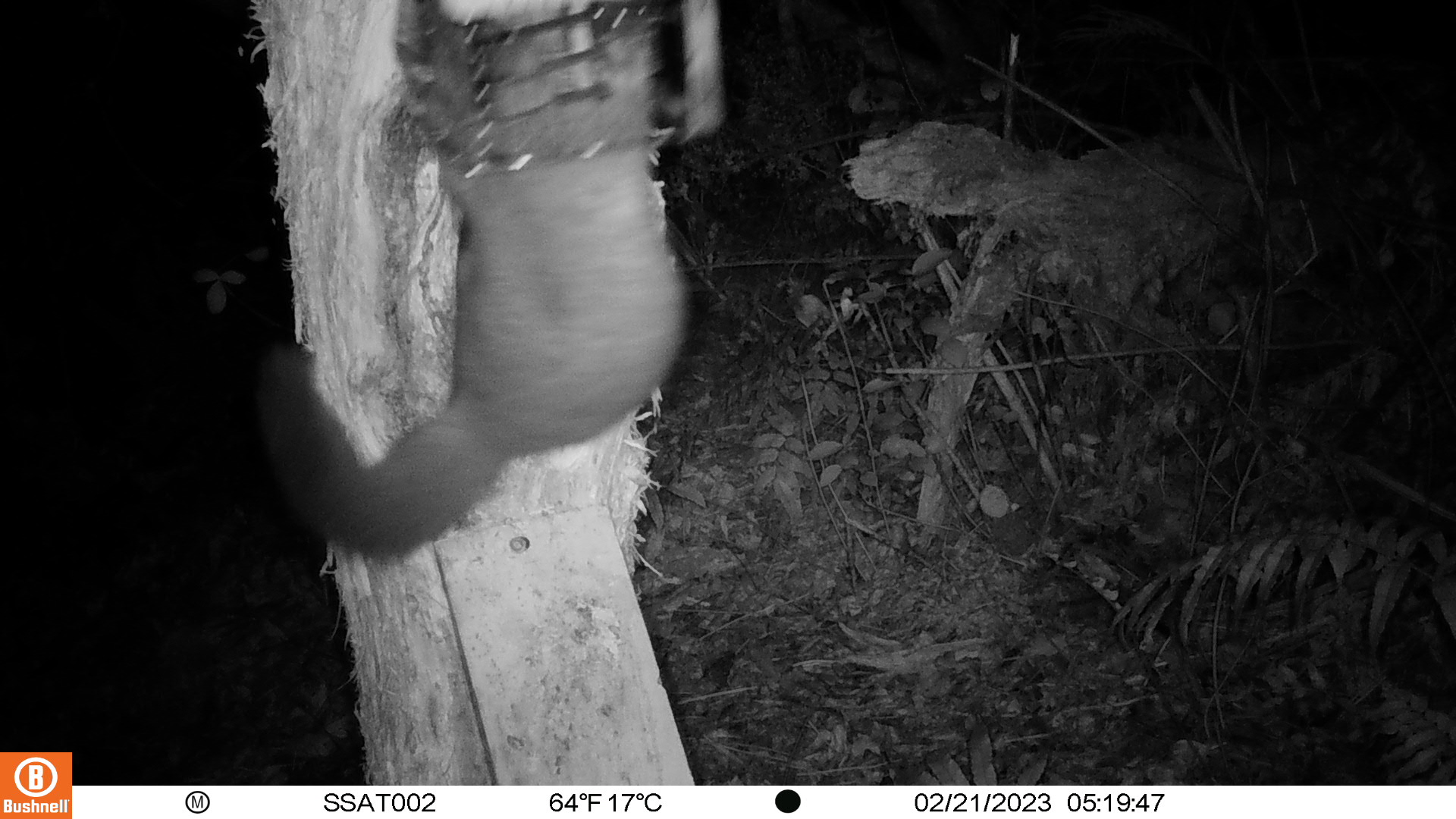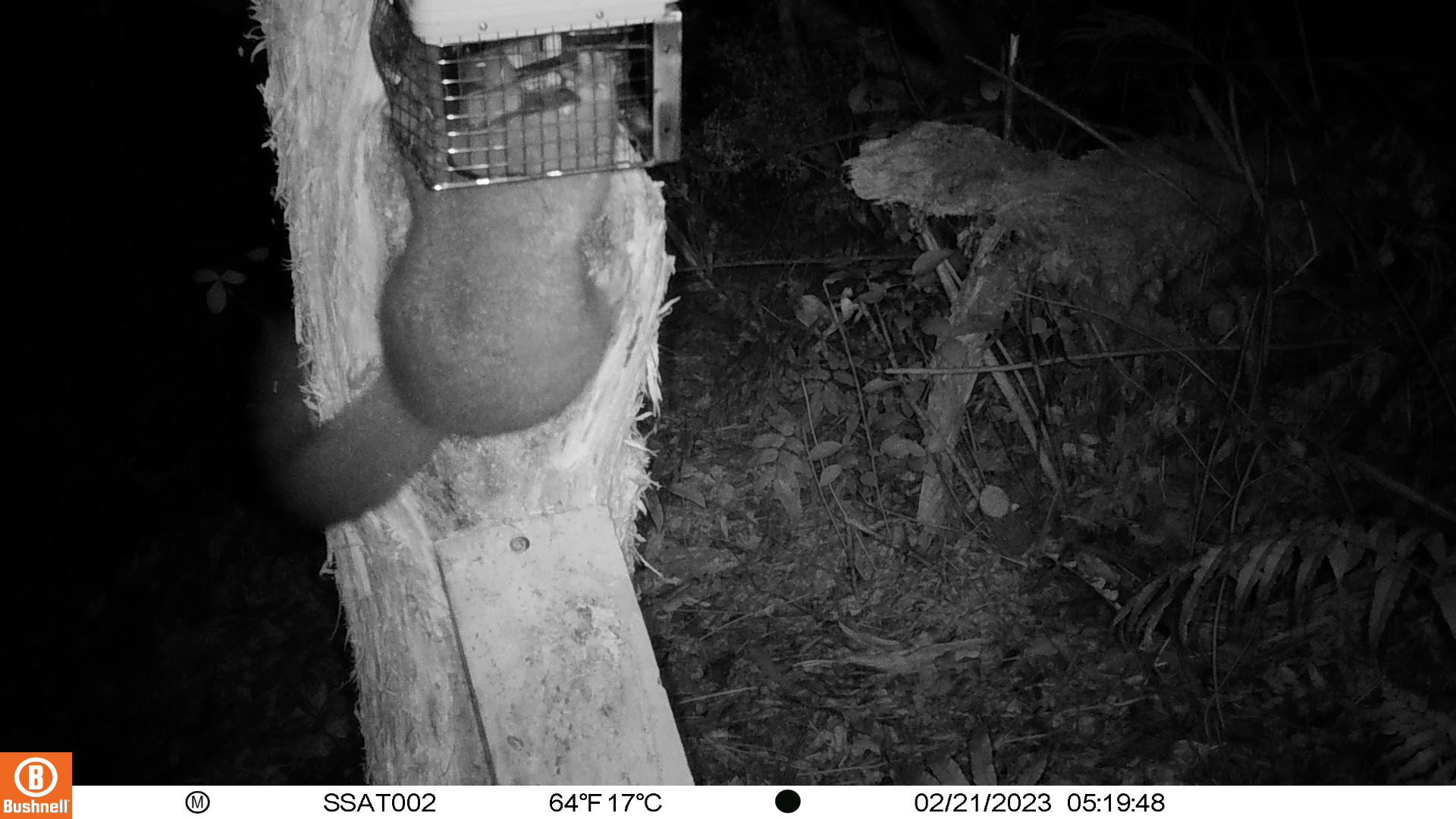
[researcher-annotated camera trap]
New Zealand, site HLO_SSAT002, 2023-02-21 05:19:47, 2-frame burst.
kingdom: Animalia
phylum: Chordata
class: Mammalia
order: Diprotodontia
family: Phalangeridae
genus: Trichosurus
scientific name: Trichosurus vulpecula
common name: common brushtail possum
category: possum